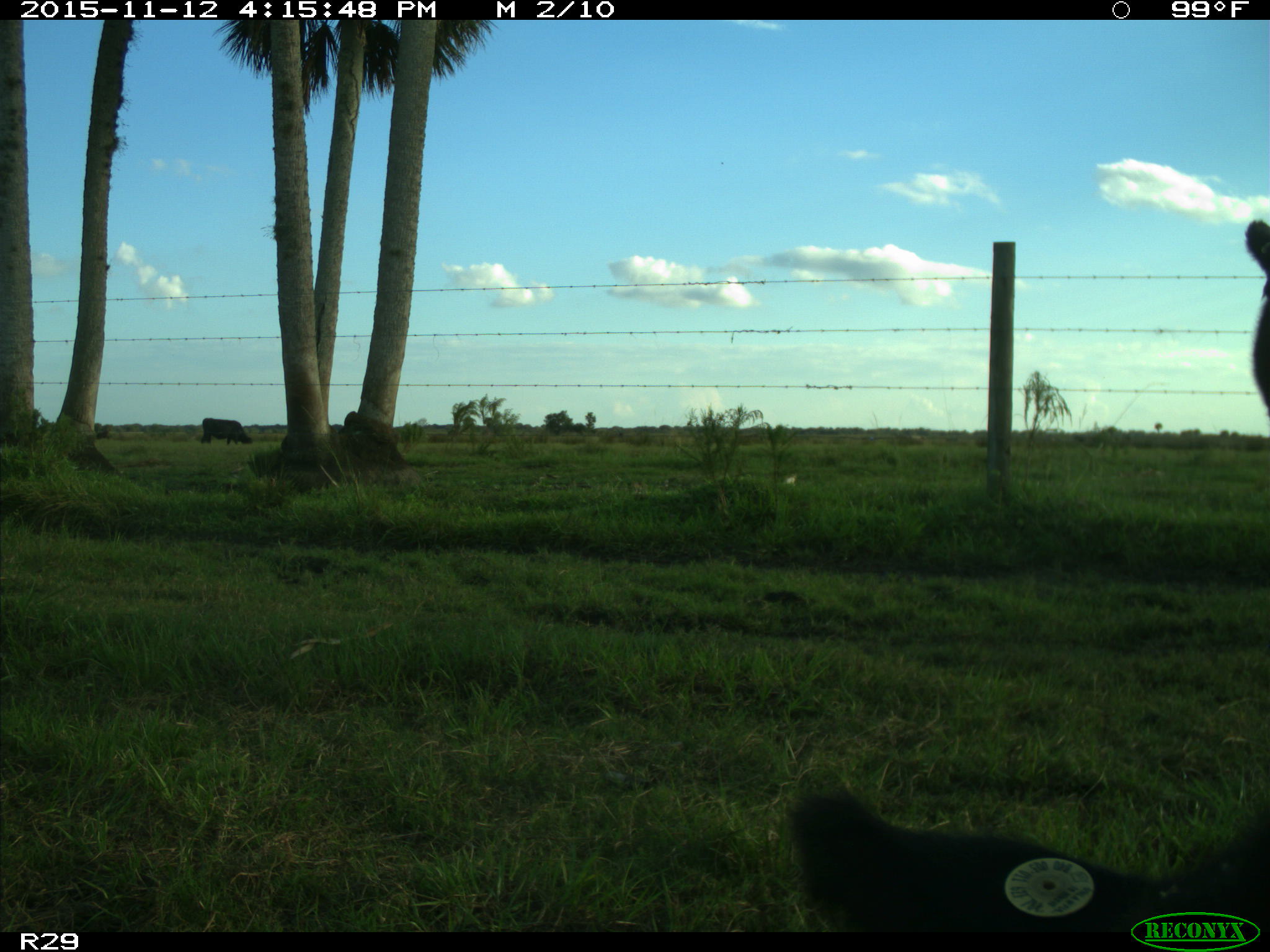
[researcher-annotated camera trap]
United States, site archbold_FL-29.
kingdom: Animalia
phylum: Chordata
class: Mammalia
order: Artiodactyla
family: Bovidae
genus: Bos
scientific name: Bos taurus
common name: domestic cow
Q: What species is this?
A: Bos taurus (domestic cow).